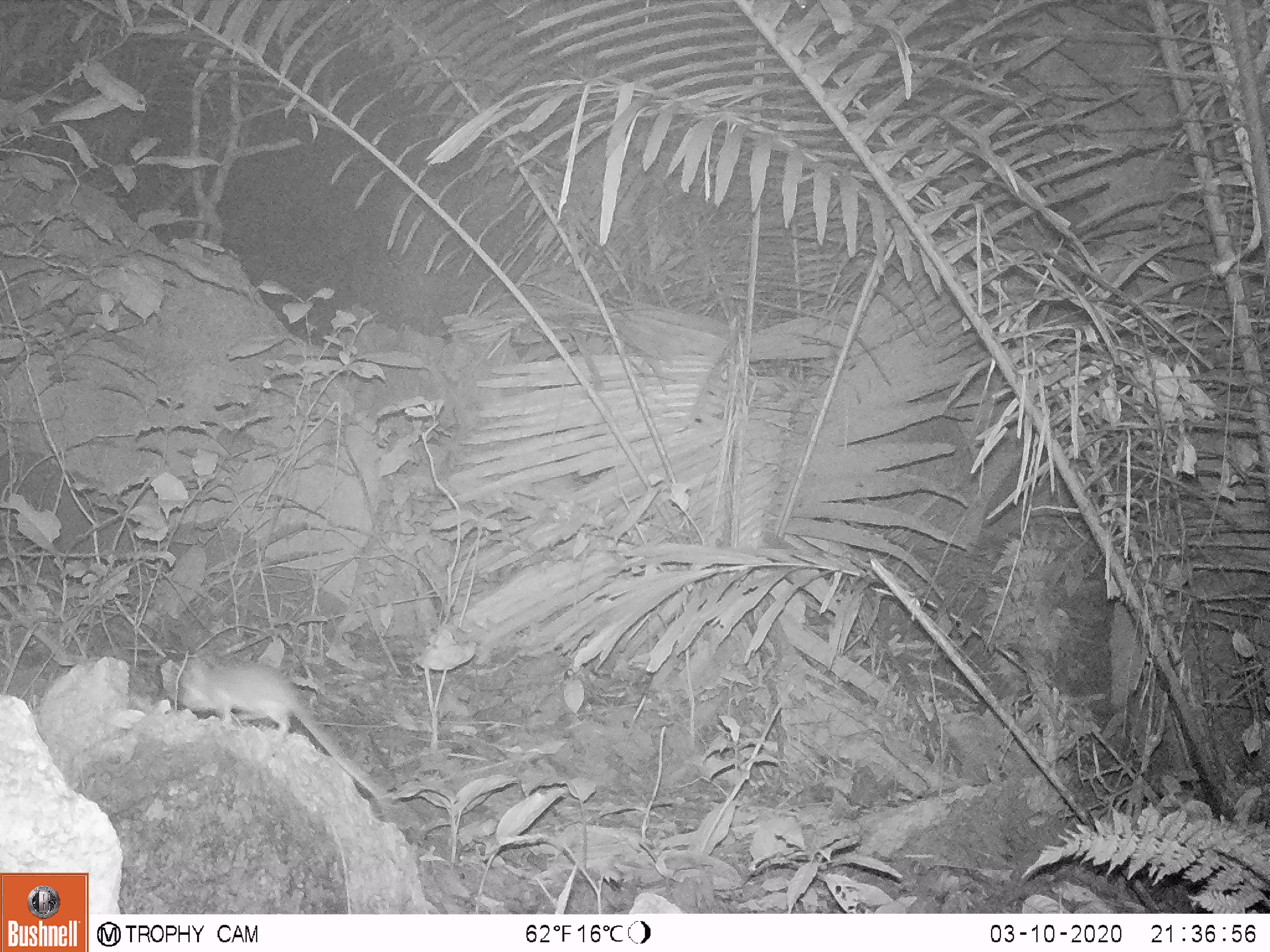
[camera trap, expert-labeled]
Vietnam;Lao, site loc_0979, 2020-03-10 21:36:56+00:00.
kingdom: Animalia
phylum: Chordata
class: Mammalia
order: Rodentia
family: Muridae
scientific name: Muridae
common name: old-world mice and rats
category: unidentified murid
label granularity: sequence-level